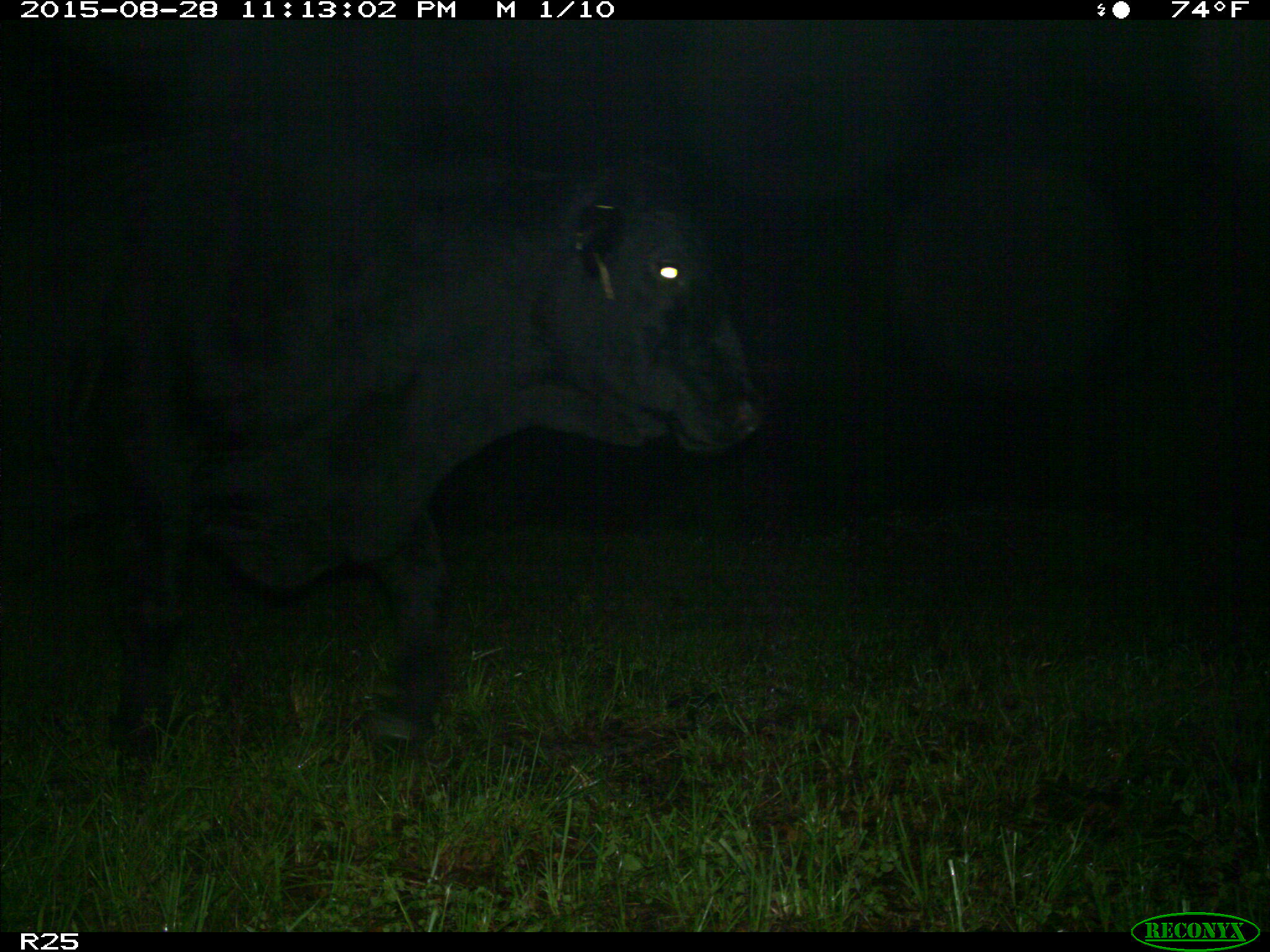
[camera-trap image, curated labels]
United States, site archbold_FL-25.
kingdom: Animalia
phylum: Chordata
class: Mammalia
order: Artiodactyla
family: Bovidae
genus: Bos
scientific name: Bos taurus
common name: domestic cow